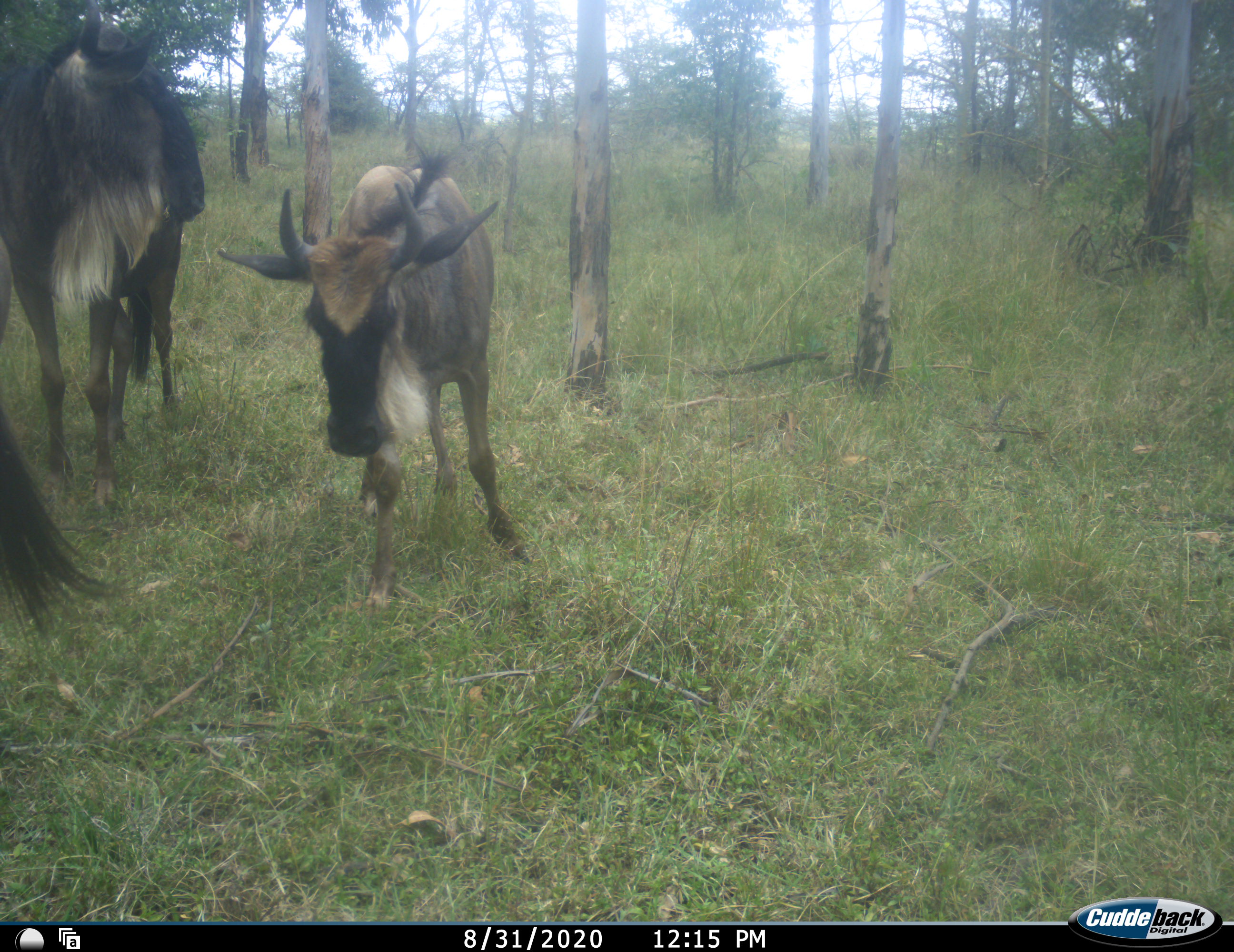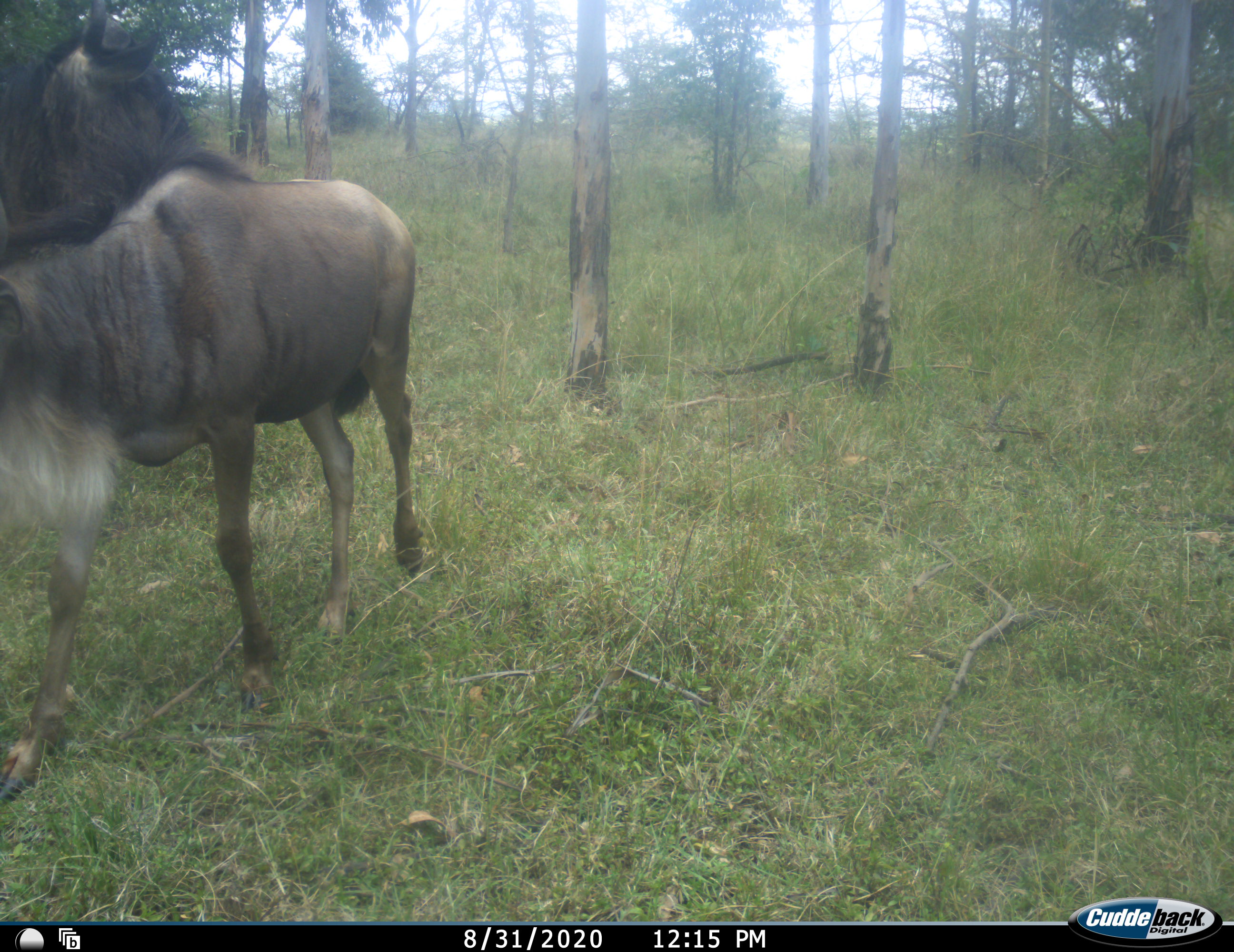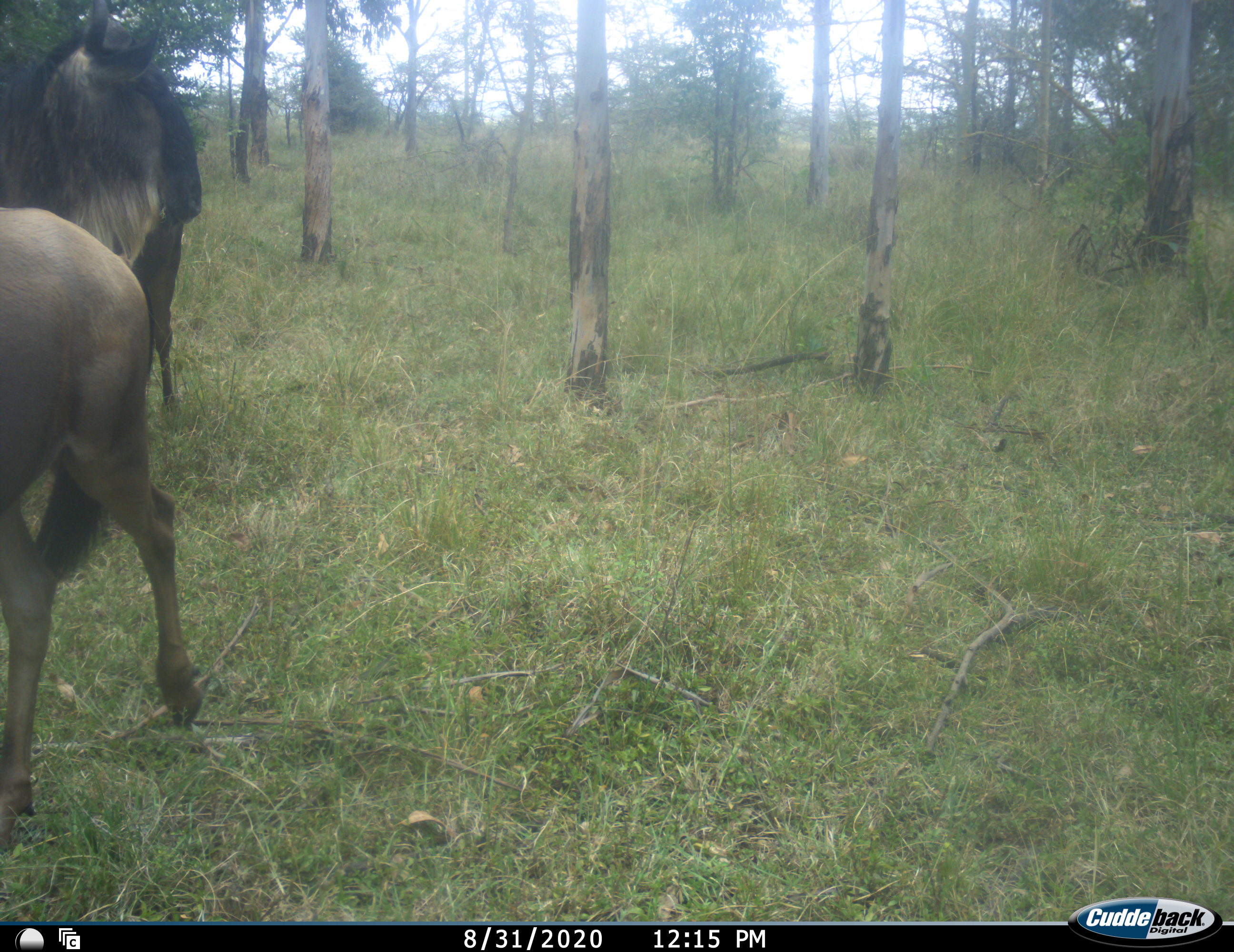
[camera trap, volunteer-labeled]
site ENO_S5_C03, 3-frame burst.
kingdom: Animalia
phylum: Chordata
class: Mammalia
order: Artiodactyla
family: Bovidae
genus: Connochaetes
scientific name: Connochaetes taurinus taurinus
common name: blue wildebeest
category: wildebeestblue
Wildebeestblue (blue wildebeest) (Connochaetes taurinus taurinus), count 3. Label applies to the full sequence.